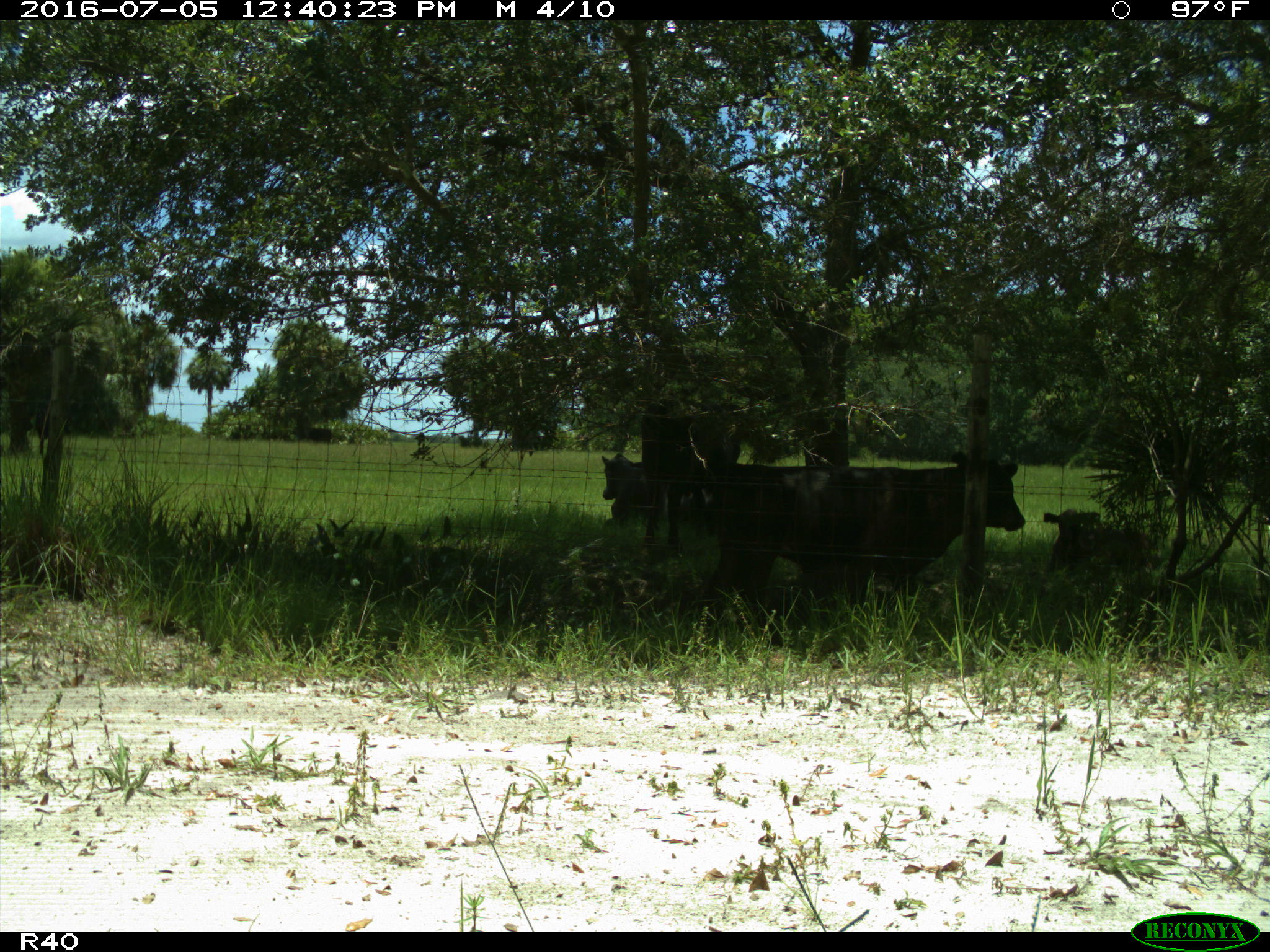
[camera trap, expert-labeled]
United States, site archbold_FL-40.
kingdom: Animalia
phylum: Chordata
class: Mammalia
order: Artiodactyla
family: Bovidae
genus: Bos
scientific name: Bos taurus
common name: domestic cow